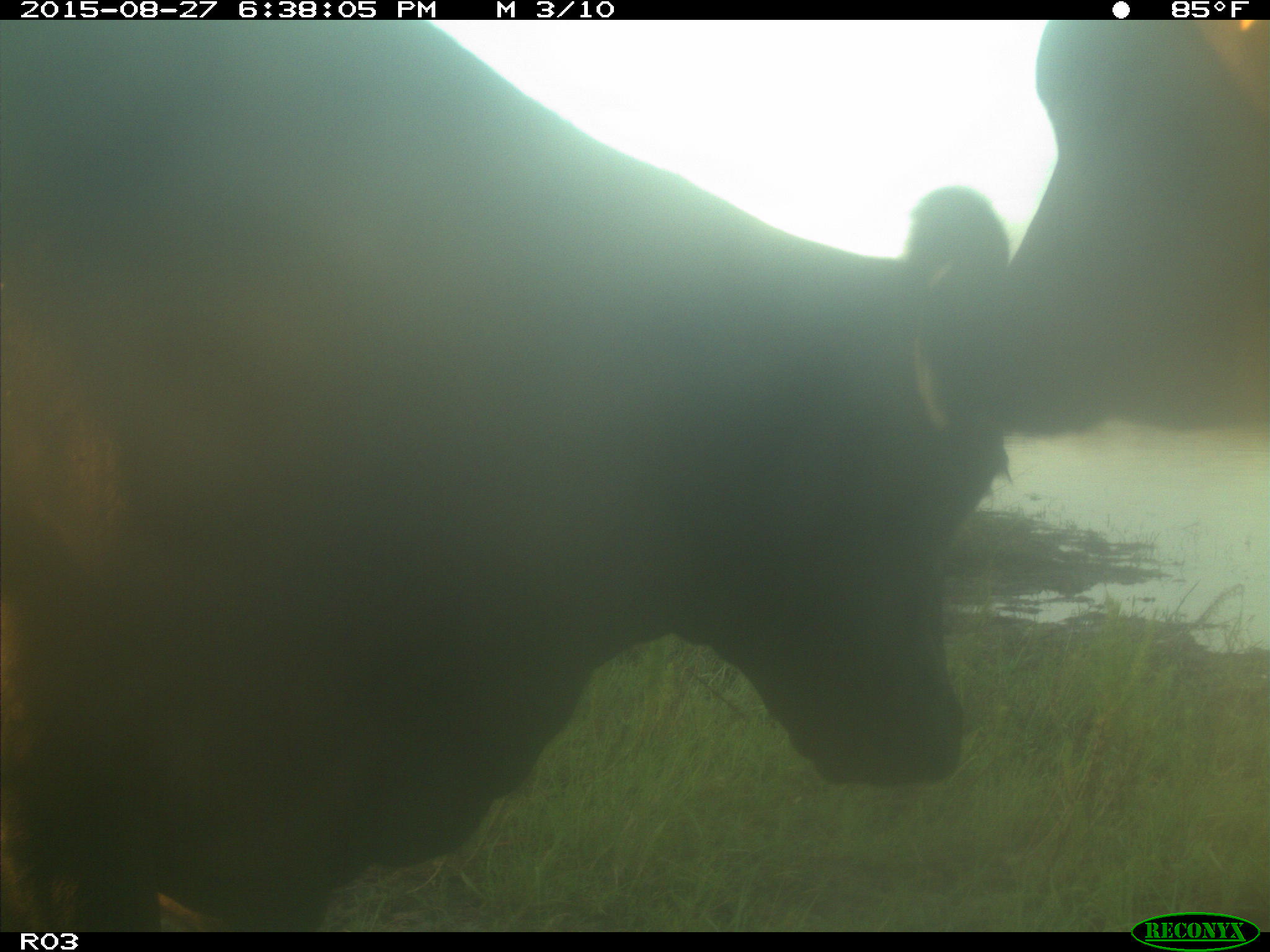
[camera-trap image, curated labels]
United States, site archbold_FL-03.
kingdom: Animalia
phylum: Chordata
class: Mammalia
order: Artiodactyla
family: Bovidae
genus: Bos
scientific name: Bos taurus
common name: domestic cow